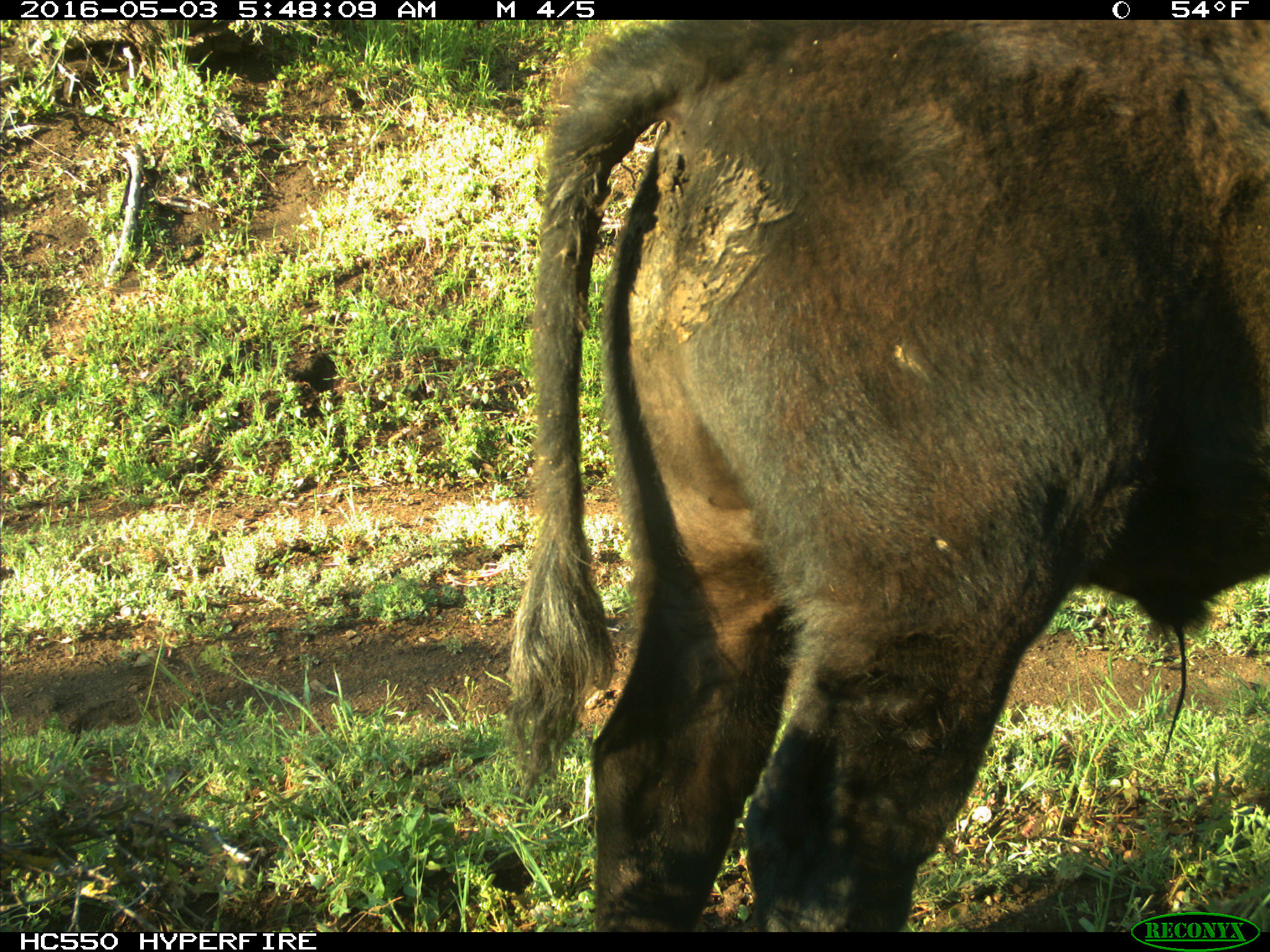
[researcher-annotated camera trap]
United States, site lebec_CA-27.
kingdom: Animalia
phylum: Chordata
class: Mammalia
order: Artiodactyla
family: Bovidae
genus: Bos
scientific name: Bos taurus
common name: domestic cow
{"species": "Bos taurus (domestic cow)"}